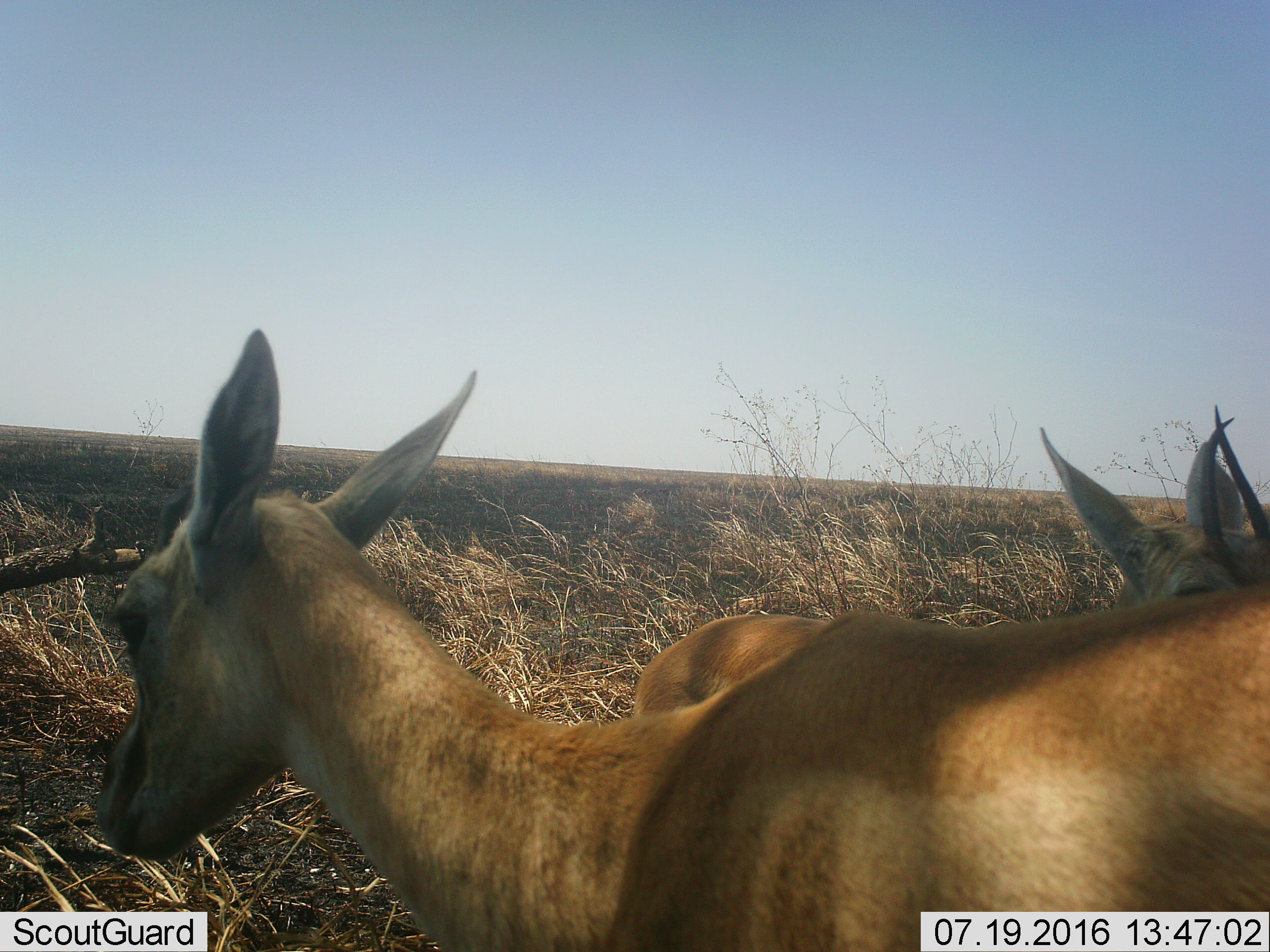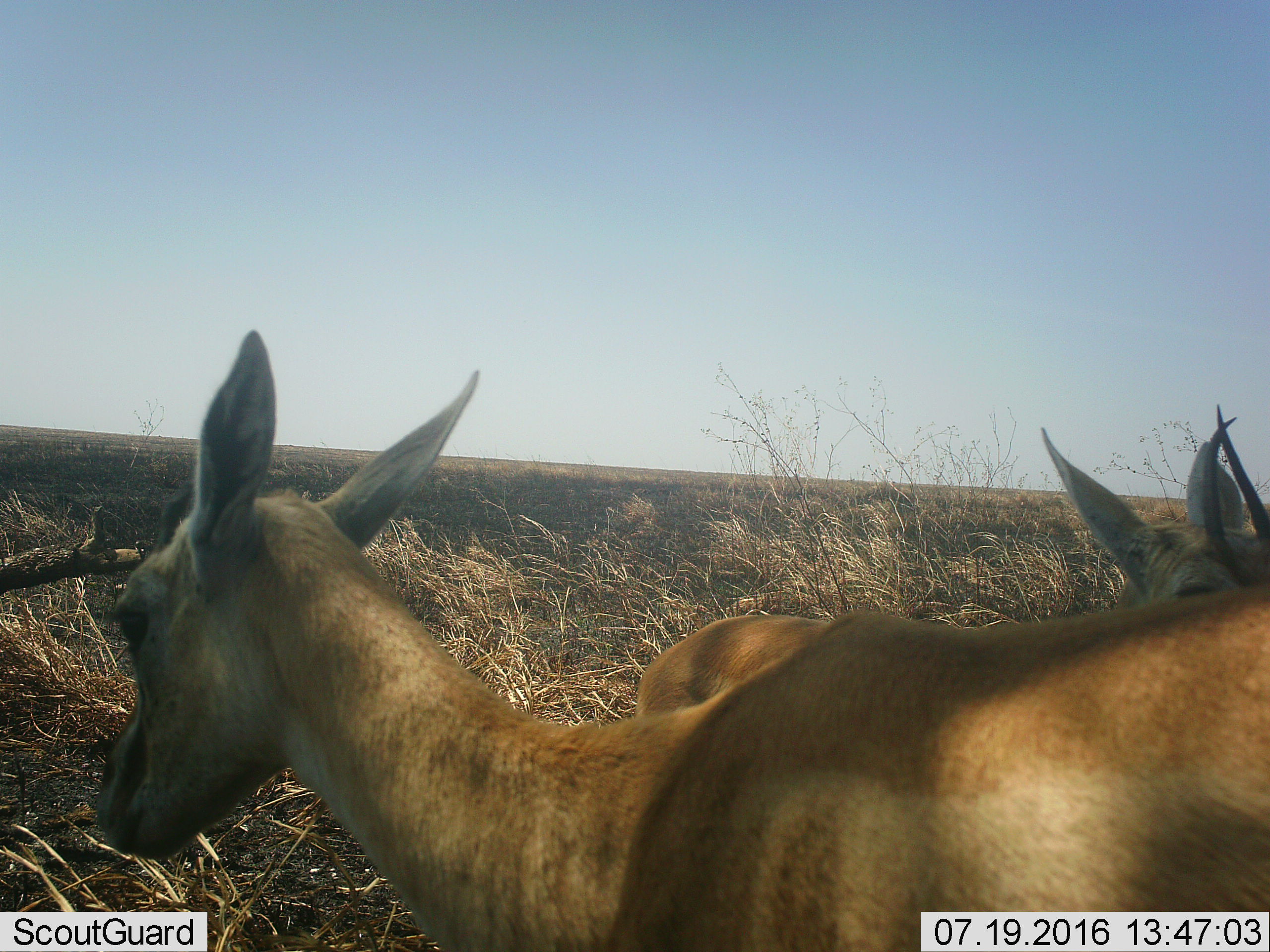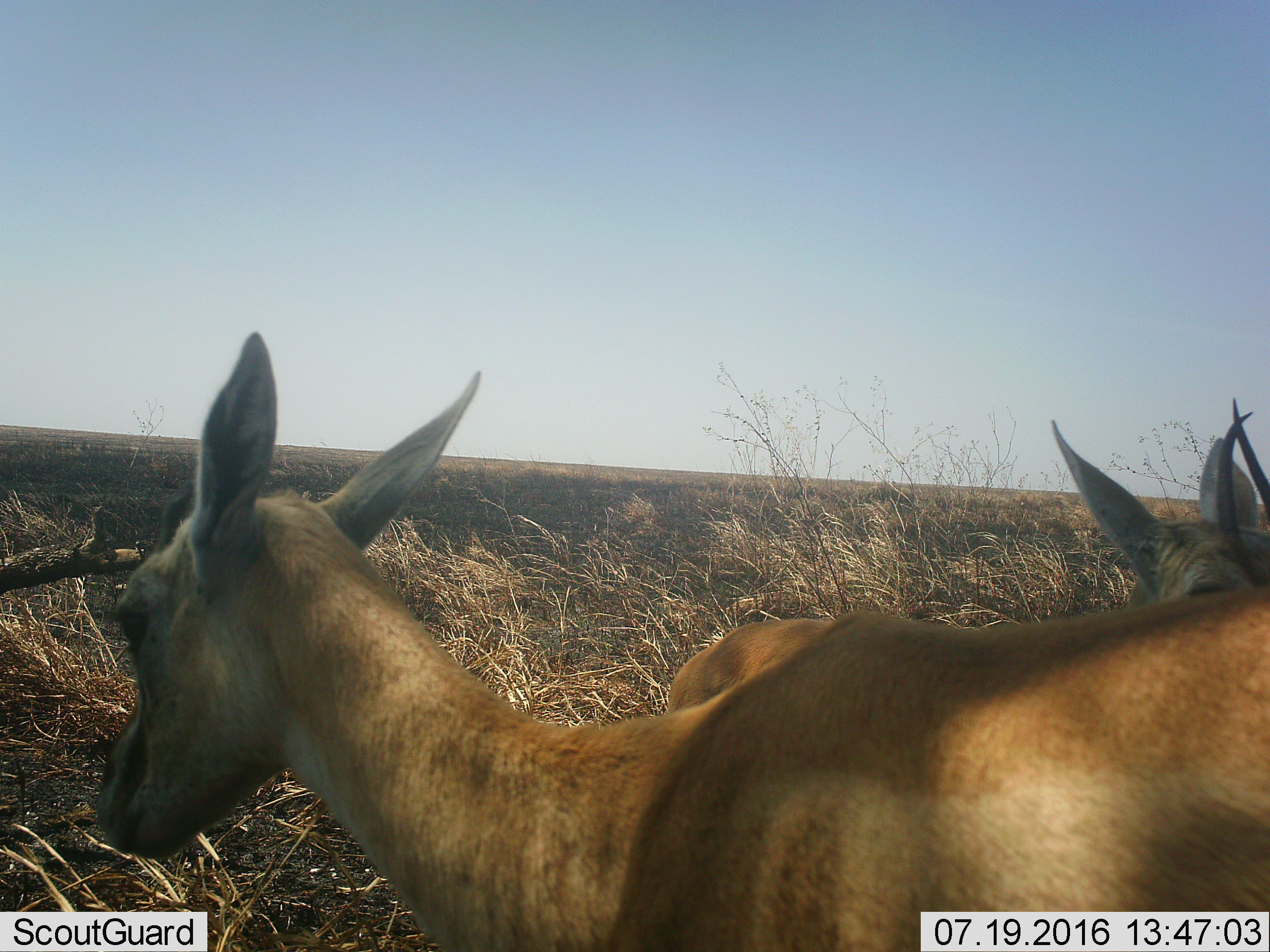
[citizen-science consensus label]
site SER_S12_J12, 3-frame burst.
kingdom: Animalia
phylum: Chordata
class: Mammalia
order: Artiodactyla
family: Bovidae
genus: Eudorcas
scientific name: Eudorcas thomsonii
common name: thomson's gazelle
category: gazellethomsons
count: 2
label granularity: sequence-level